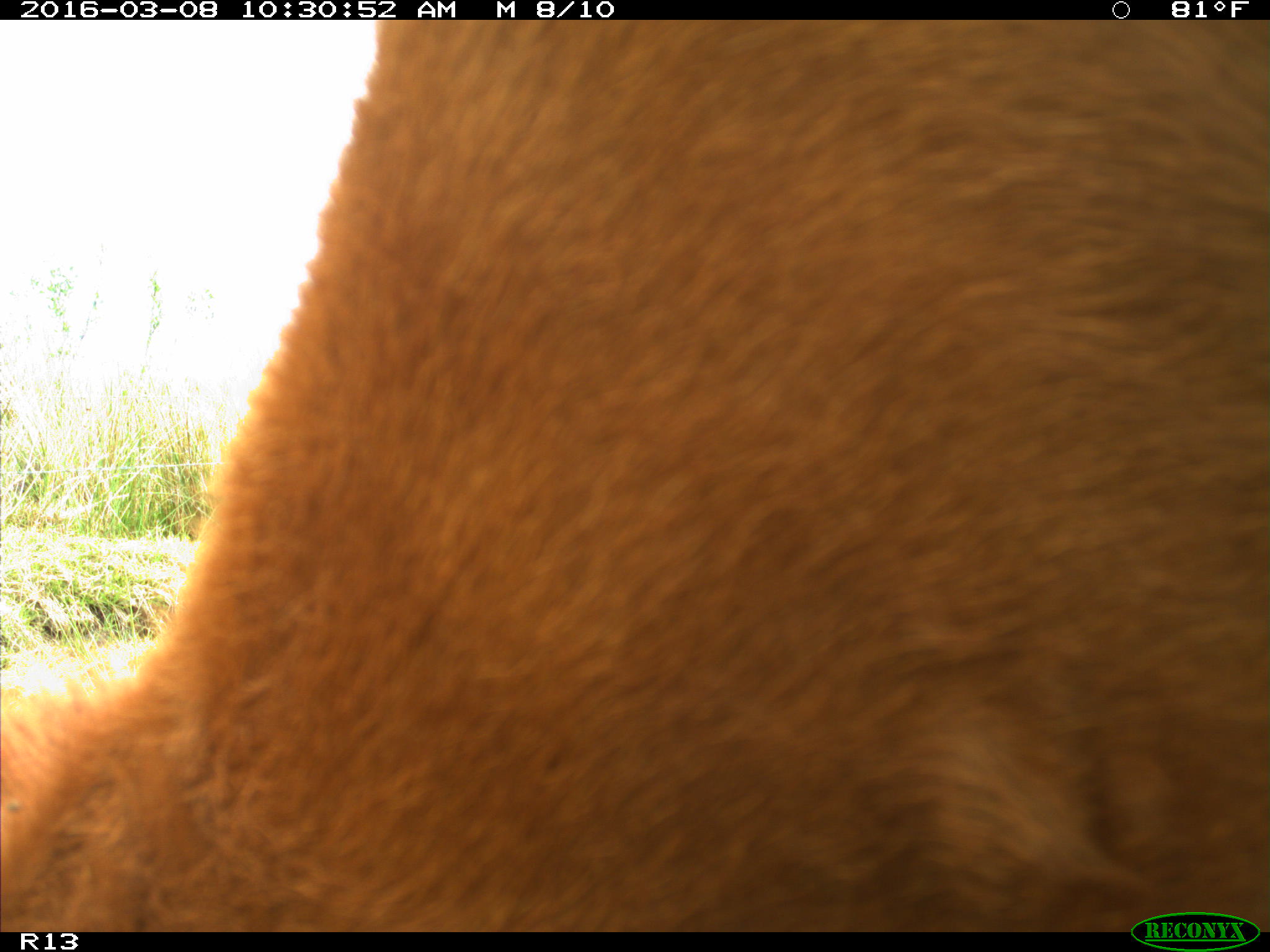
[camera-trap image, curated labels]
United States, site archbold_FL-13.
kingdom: Animalia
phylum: Chordata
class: Mammalia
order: Artiodactyla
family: Bovidae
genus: Bos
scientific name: Bos taurus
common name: domestic cow